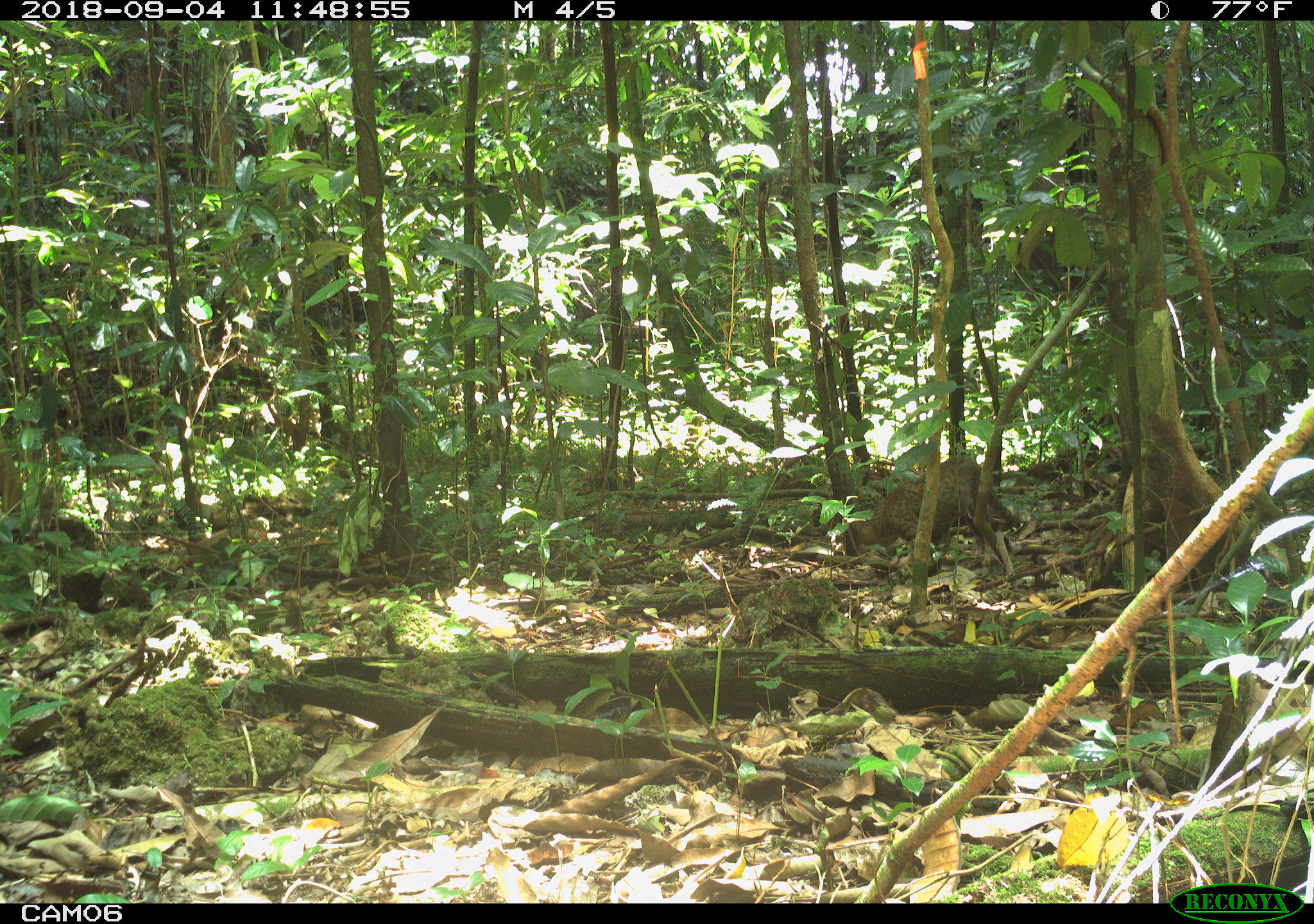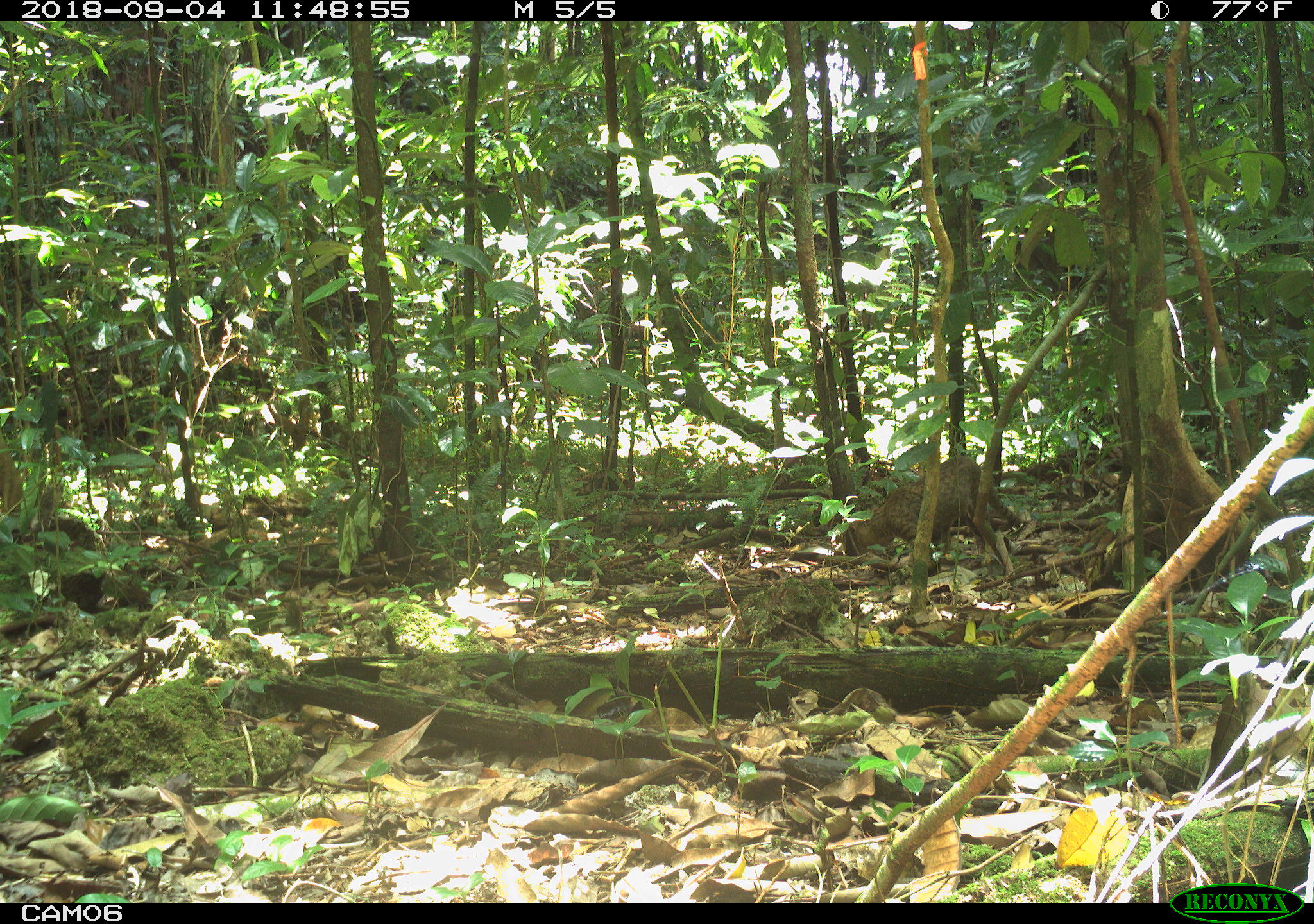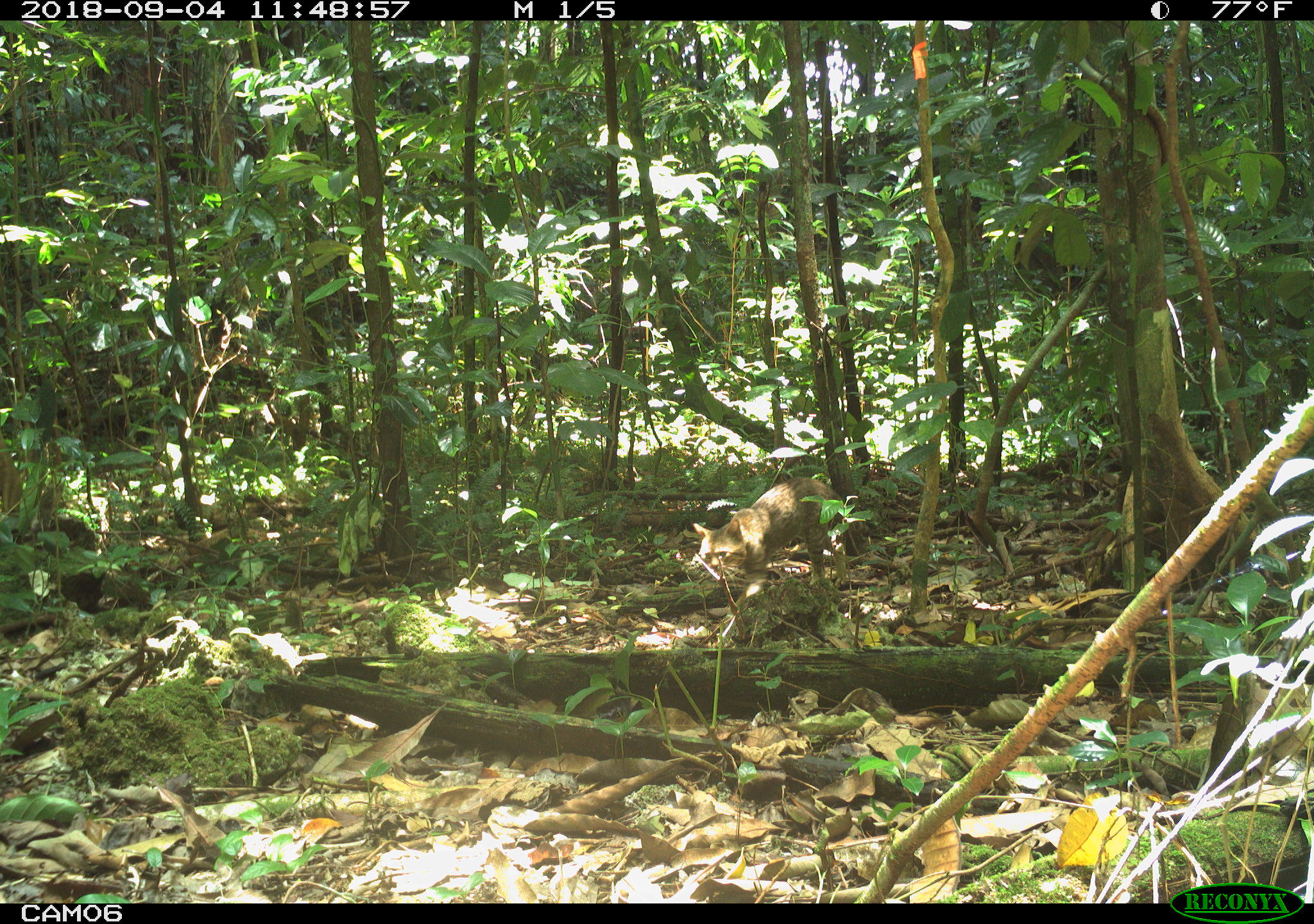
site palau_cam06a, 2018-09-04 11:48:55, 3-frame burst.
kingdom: Animalia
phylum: Chordata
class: Mammalia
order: Carnivora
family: Felidae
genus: Felis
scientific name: Felis catus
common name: cat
Cat (Felis catus).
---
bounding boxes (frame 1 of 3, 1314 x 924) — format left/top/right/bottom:
cat: 840/454/1018/582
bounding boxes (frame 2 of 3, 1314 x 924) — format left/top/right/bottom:
cat: 833/456/1018/585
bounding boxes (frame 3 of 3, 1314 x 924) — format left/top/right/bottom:
cat: 692/473/842/591